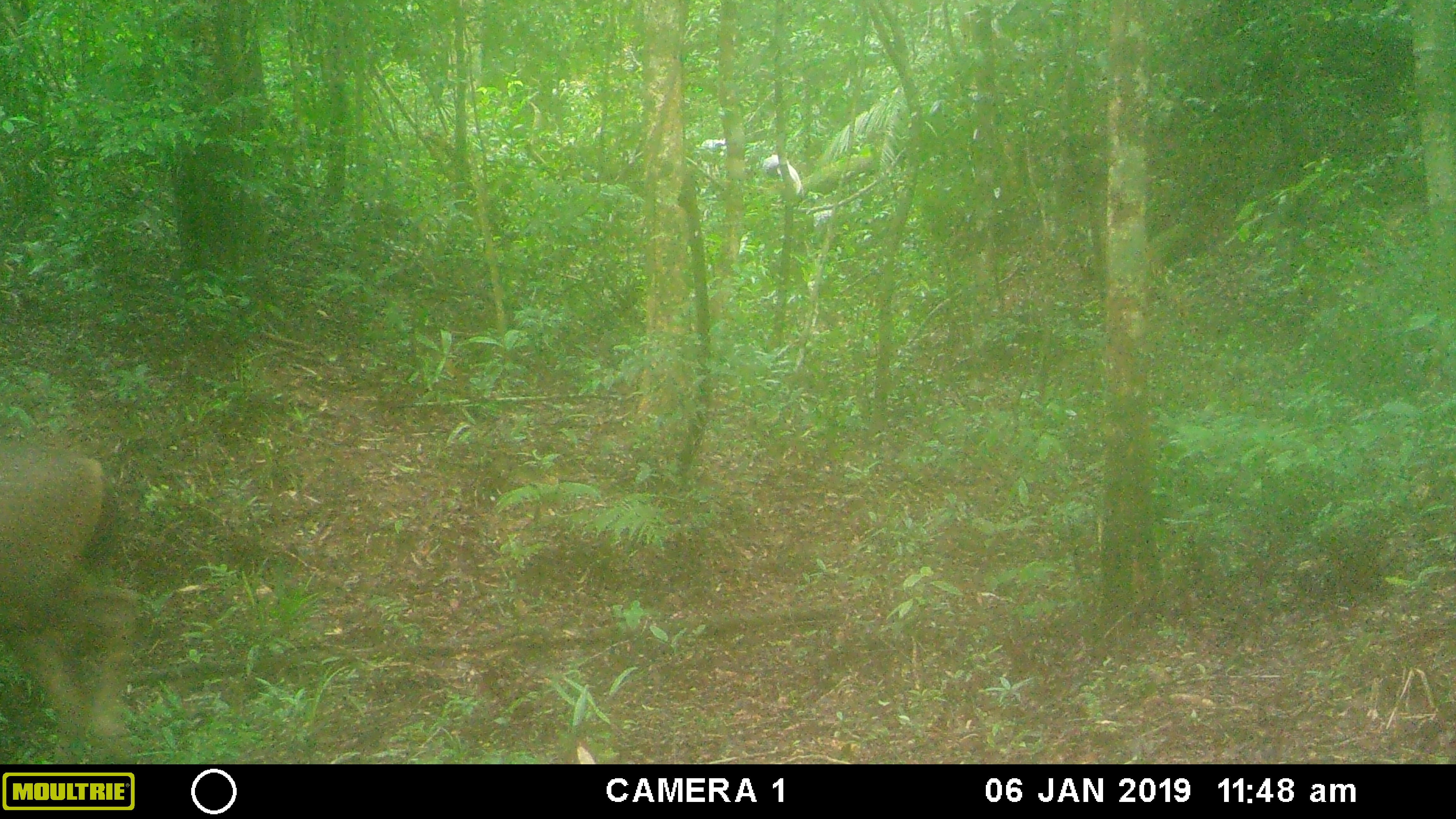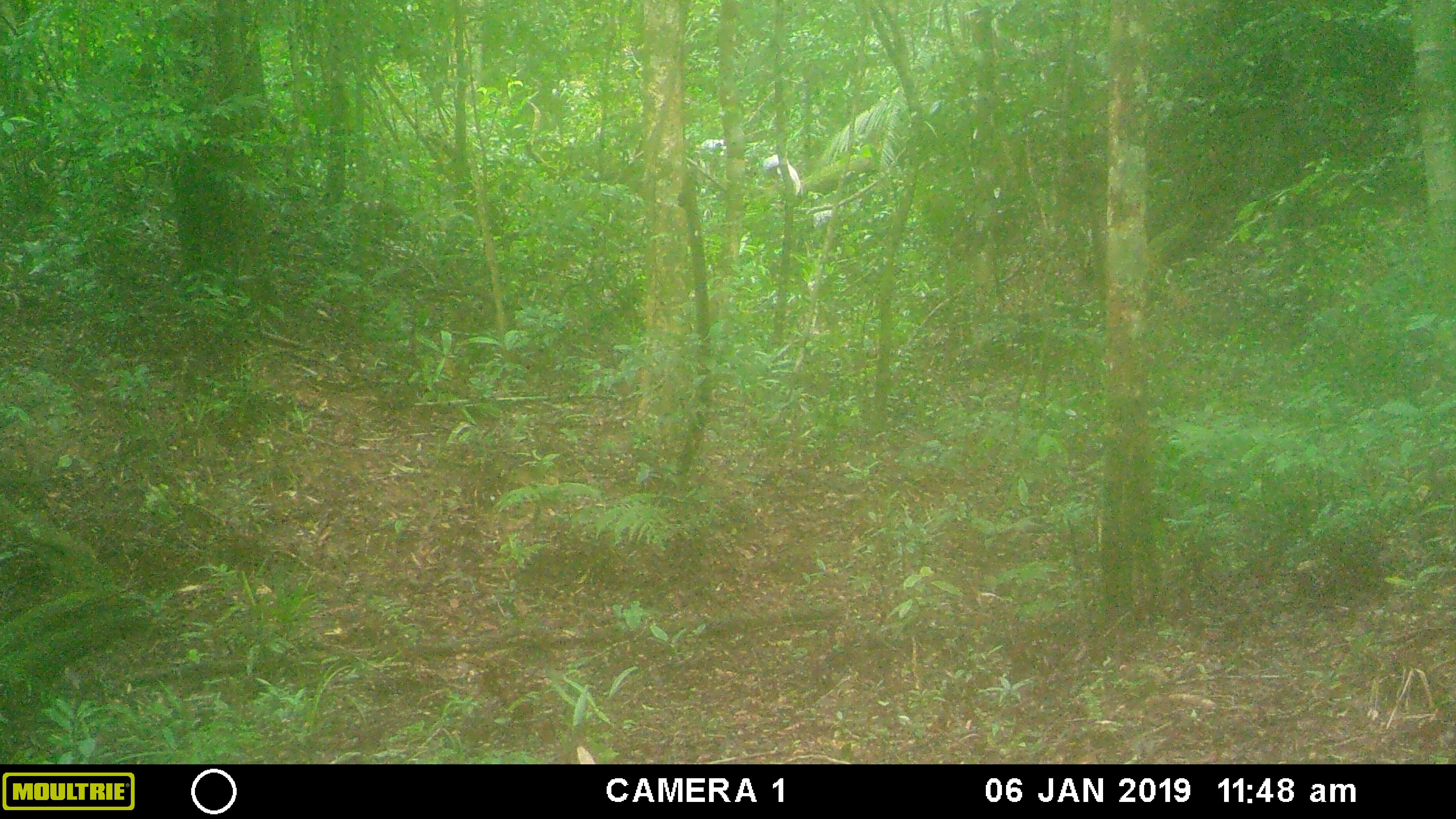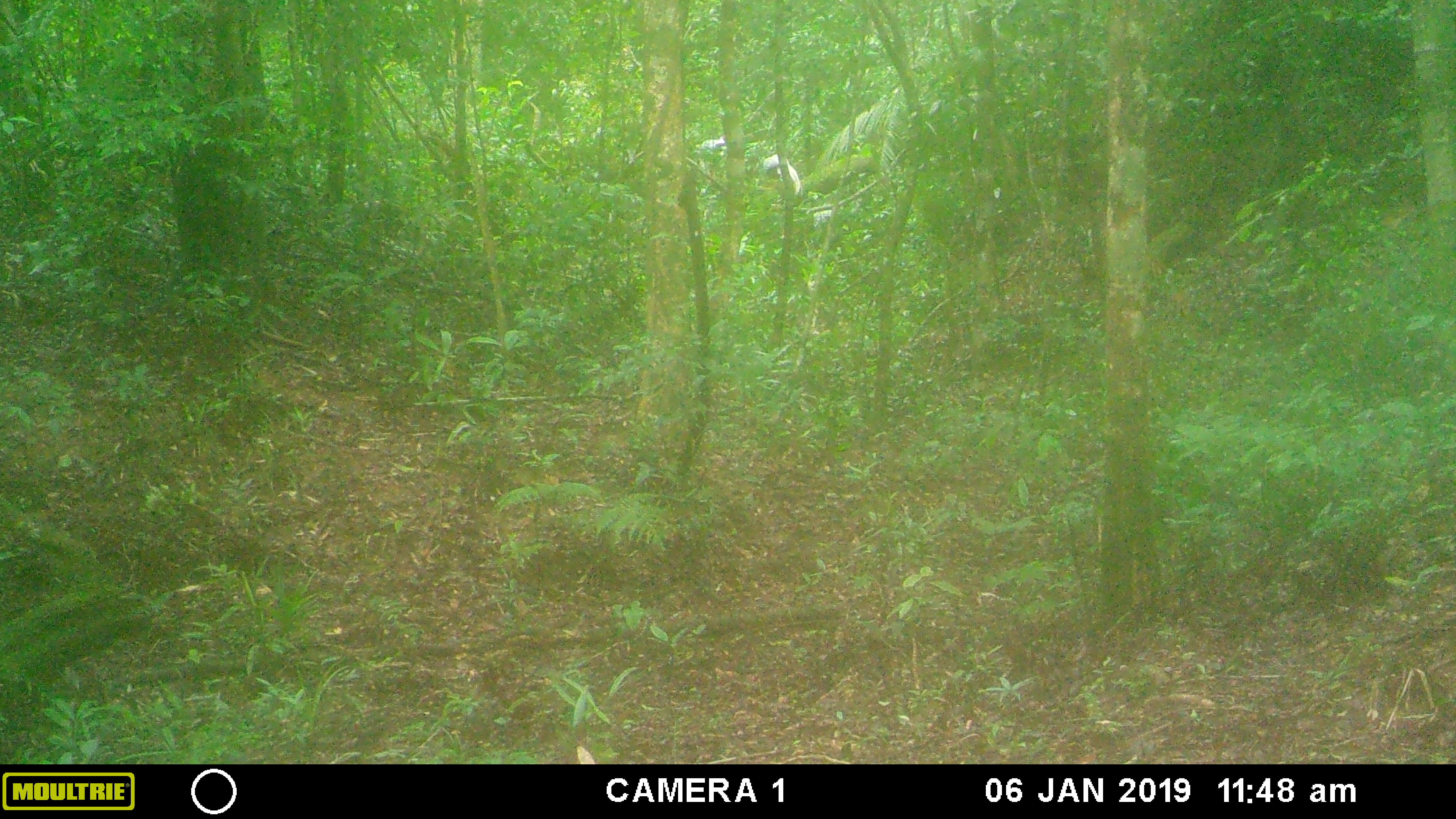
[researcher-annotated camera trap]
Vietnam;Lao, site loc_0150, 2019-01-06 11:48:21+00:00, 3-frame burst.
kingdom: Animalia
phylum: Chordata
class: Mammalia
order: Artiodactyla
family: Cervidae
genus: Rusa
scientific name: Rusa unicolor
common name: sambar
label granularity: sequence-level